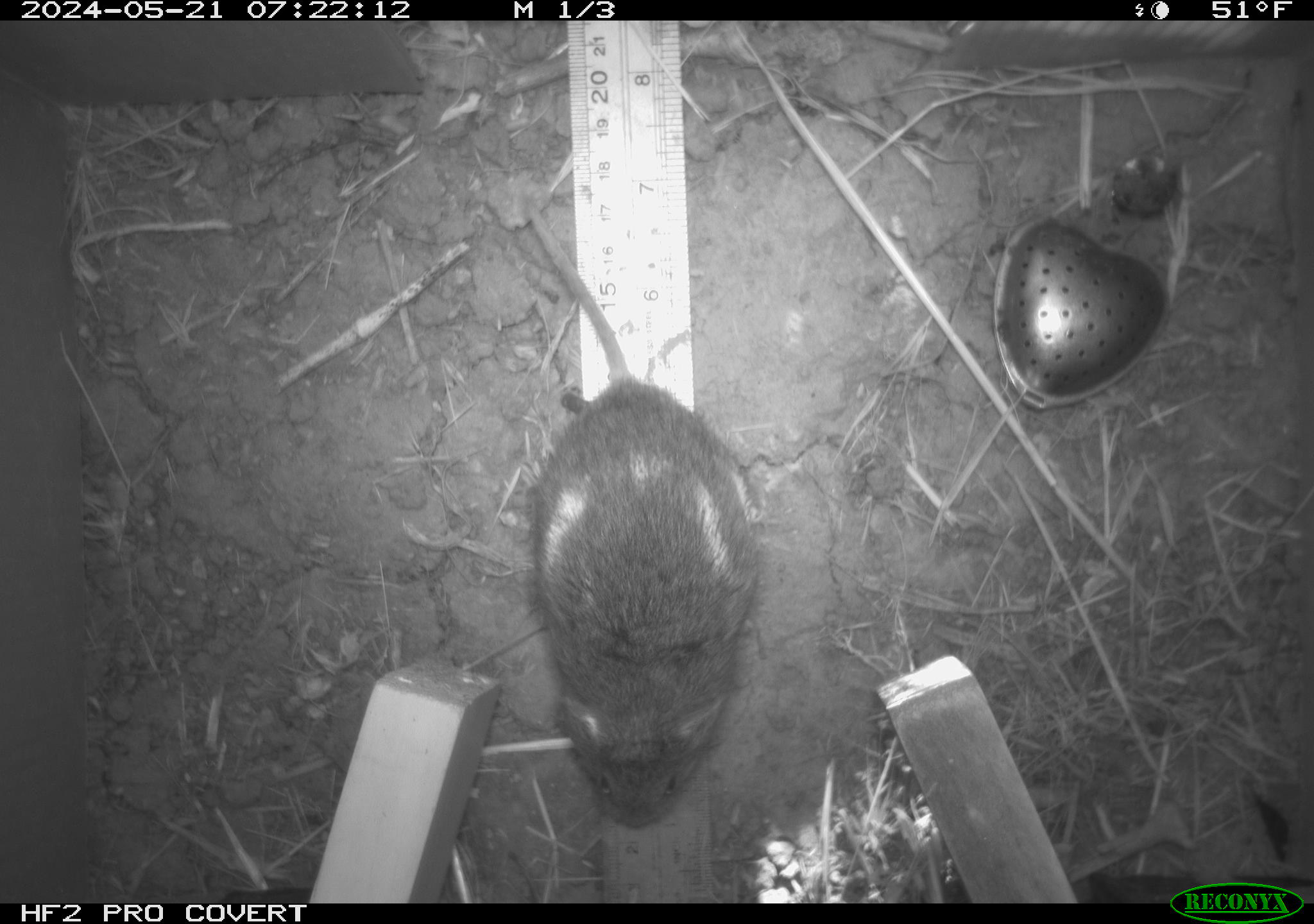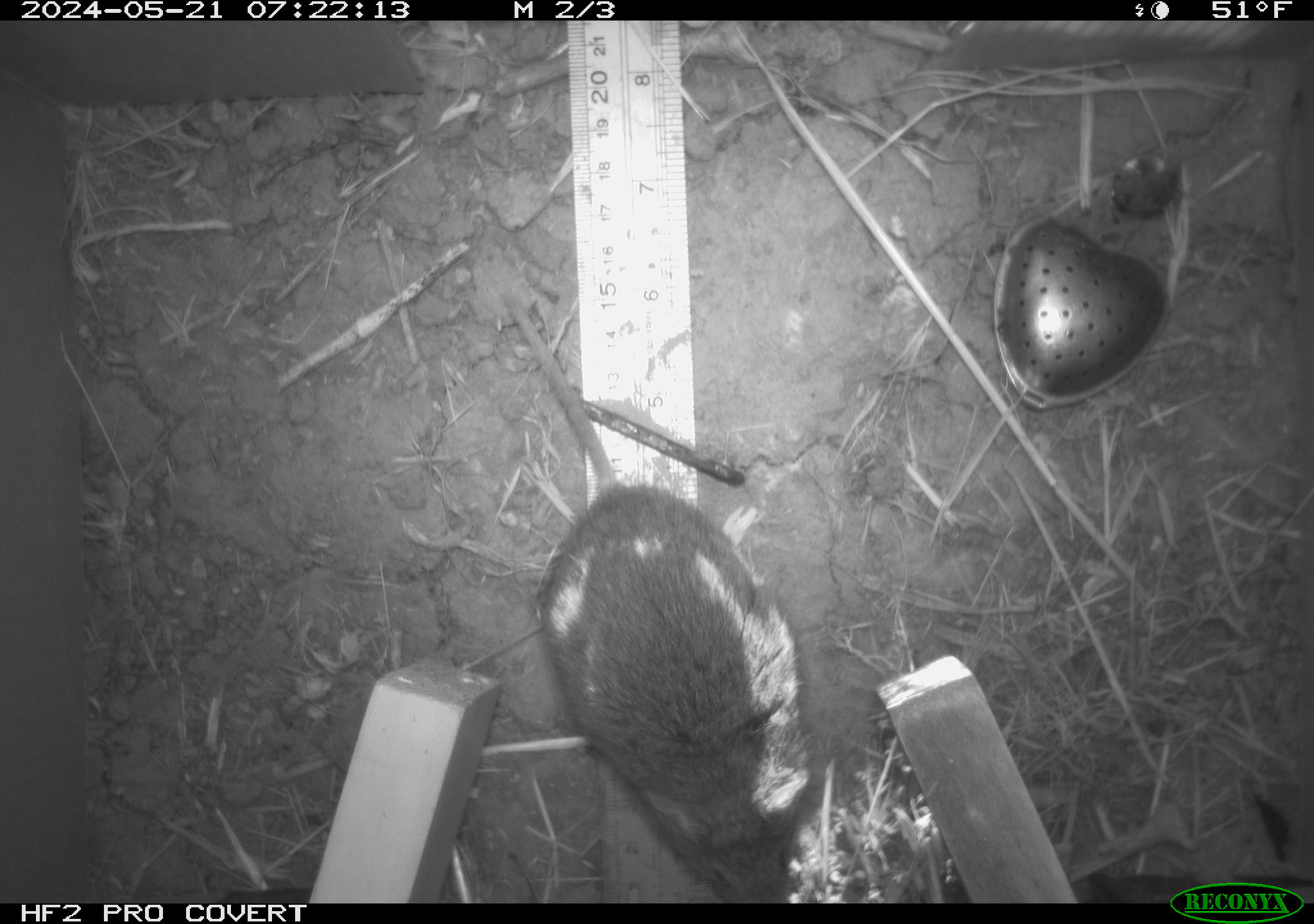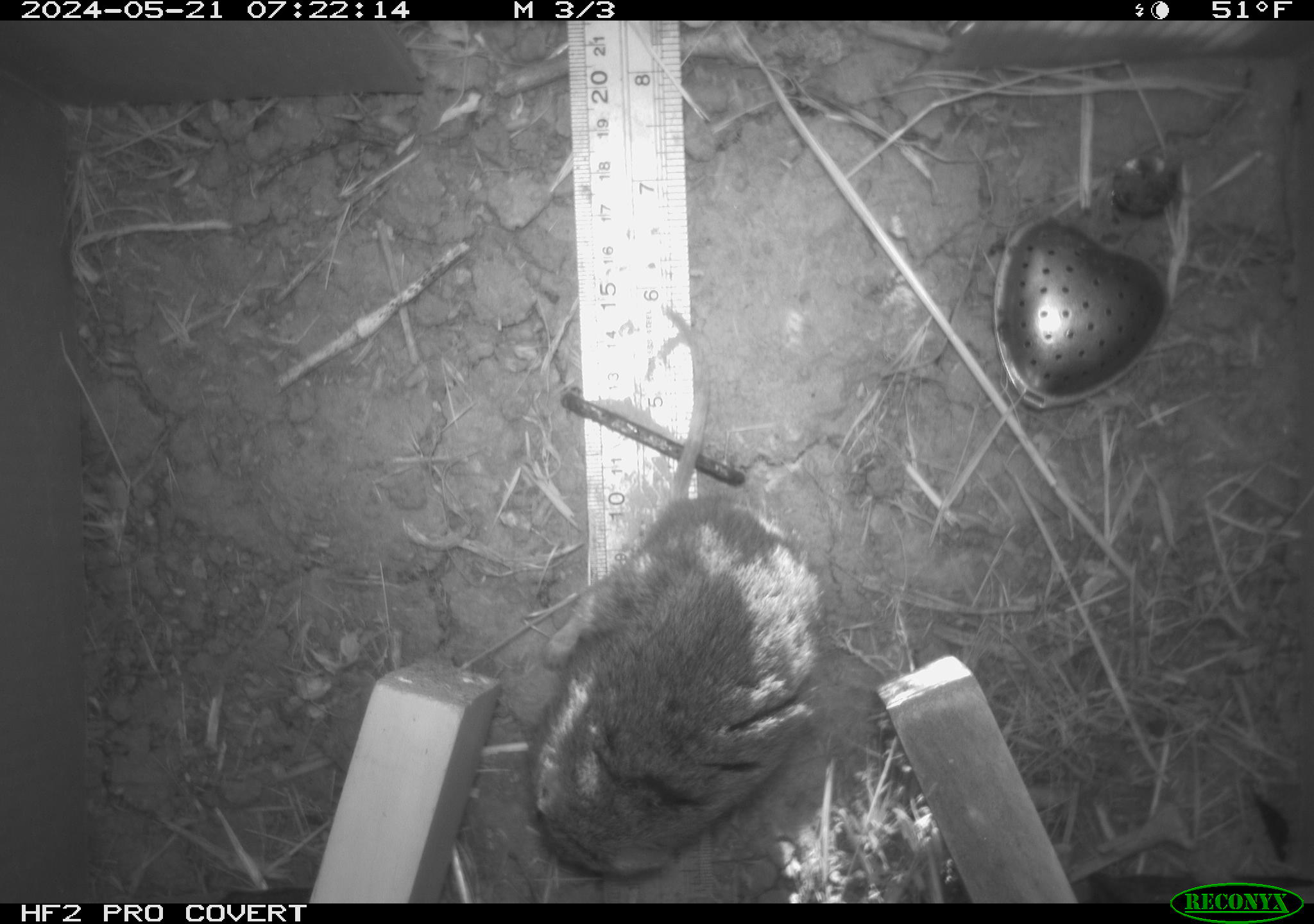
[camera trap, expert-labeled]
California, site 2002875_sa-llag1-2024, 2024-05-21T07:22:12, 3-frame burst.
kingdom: Animalia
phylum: Chordata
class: Mammalia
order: Rodentia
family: Cricetidae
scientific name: Arvicolinae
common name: voles, lemmings, and muskrats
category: arvicolinae subfamily